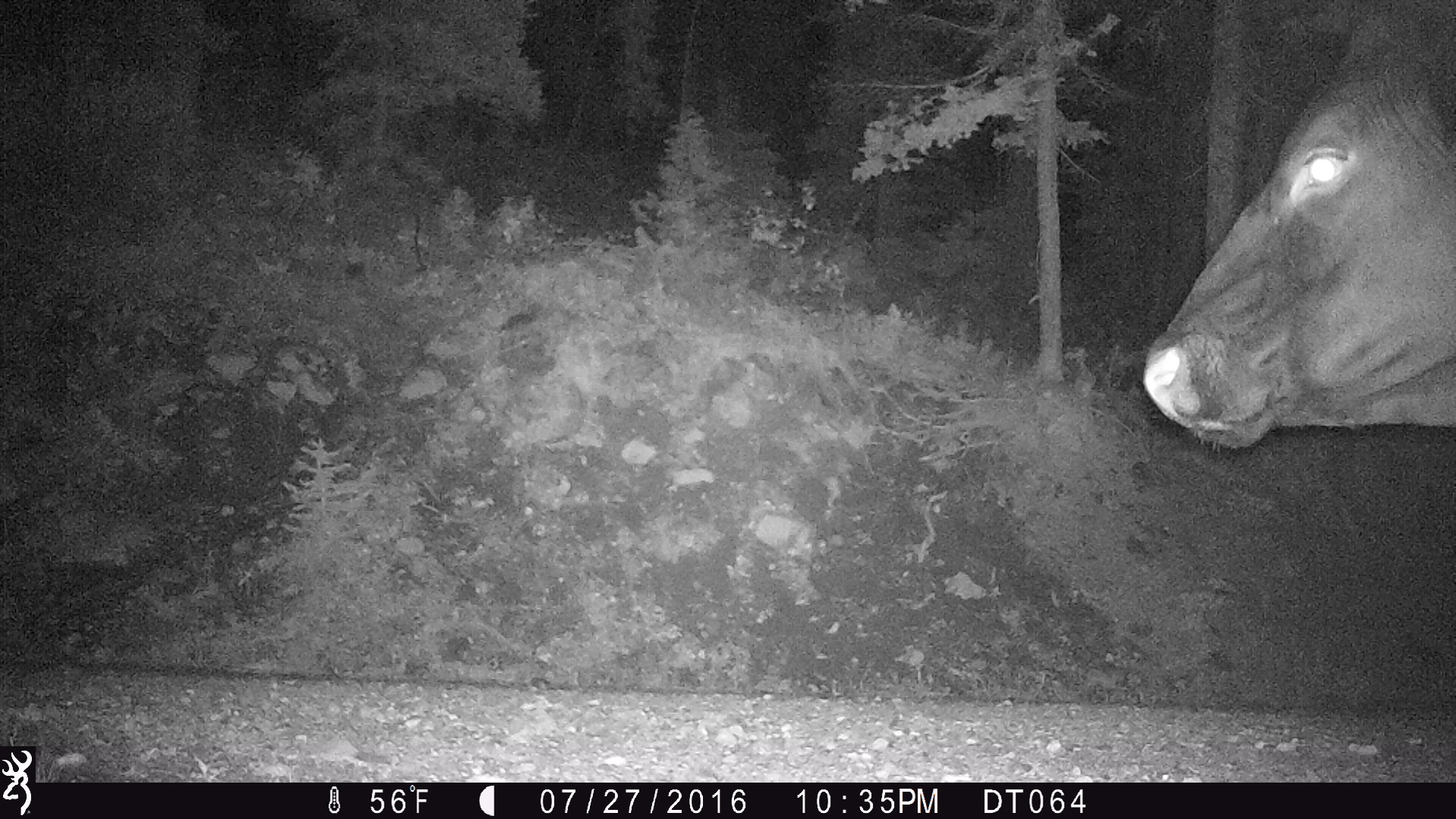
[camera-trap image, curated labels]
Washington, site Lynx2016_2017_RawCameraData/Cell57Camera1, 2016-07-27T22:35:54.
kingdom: Animalia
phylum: Chordata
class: Mammalia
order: Artiodactyla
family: Bovidae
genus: Bos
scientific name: Bos taurus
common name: domestic cattle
Domestic cattle (Bos taurus). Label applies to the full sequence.